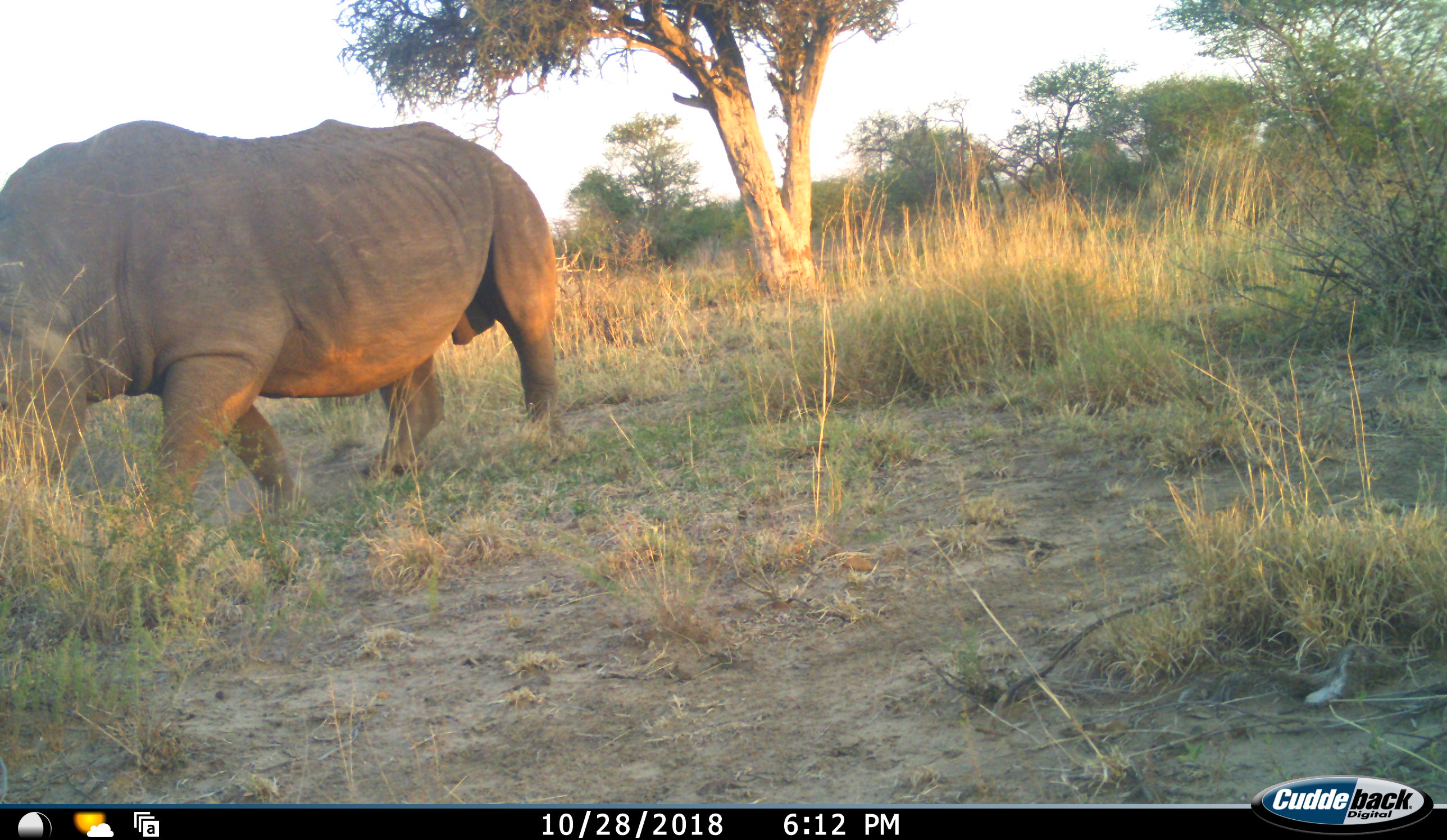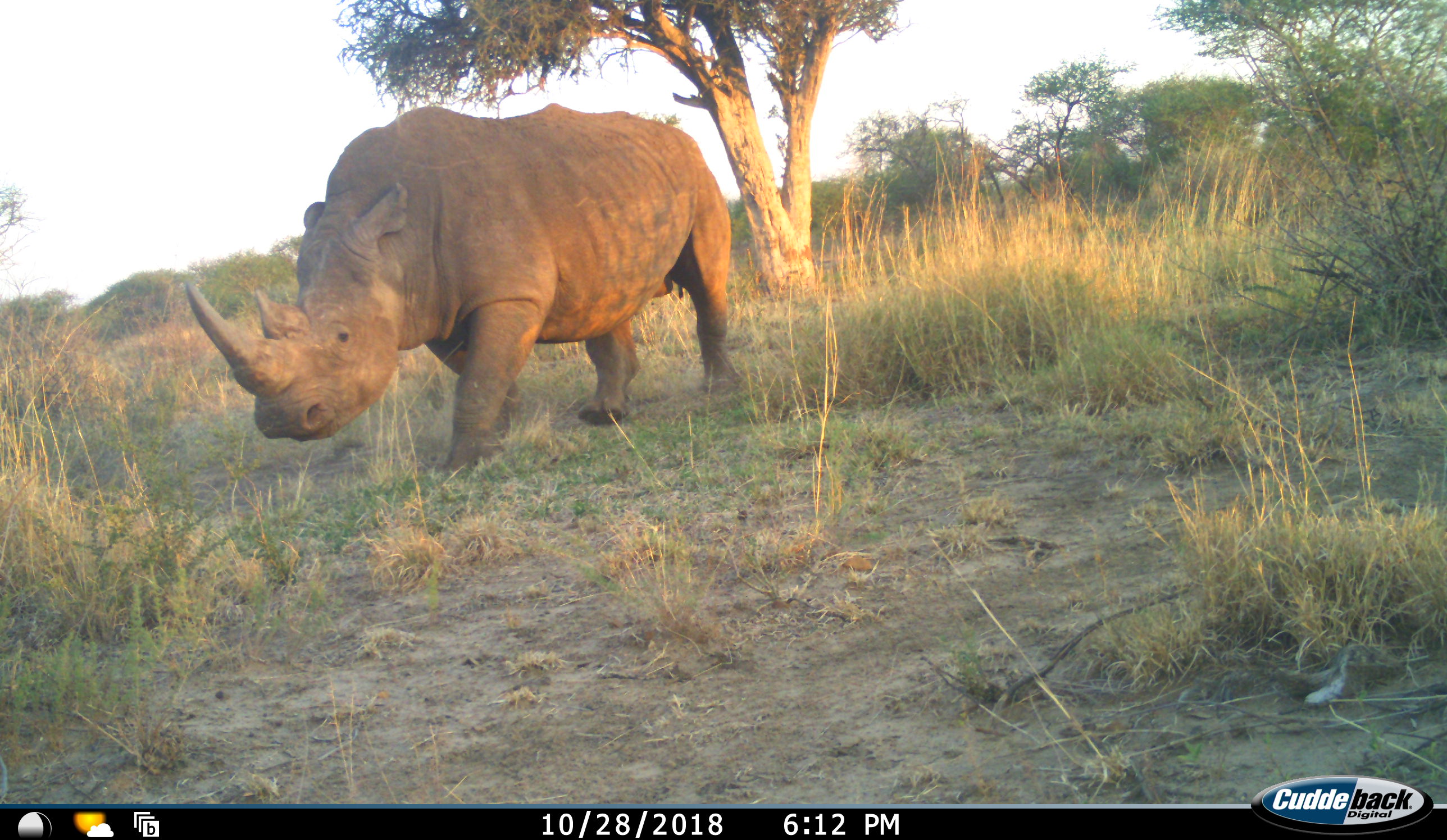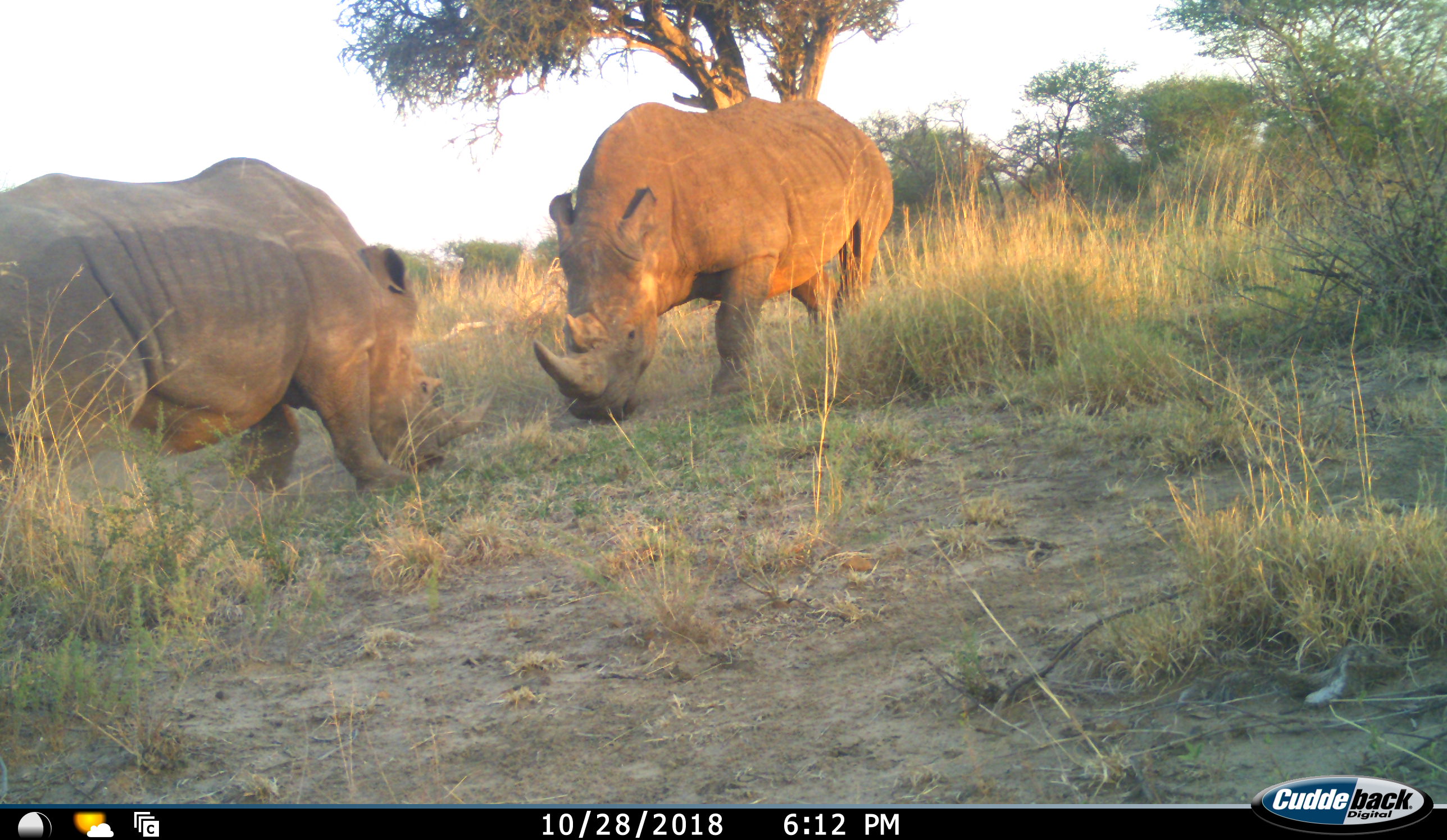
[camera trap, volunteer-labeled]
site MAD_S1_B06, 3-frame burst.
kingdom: Animalia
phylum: Chordata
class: Mammalia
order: Perissodactyla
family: Rhinocerotidae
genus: Ceratotherium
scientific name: Ceratotherium simum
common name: white rhinoceros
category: rhinoceroswhite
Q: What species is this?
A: Rhinoceroswhite (white rhinoceros) (Ceratotherium simum).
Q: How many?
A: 2.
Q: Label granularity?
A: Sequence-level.